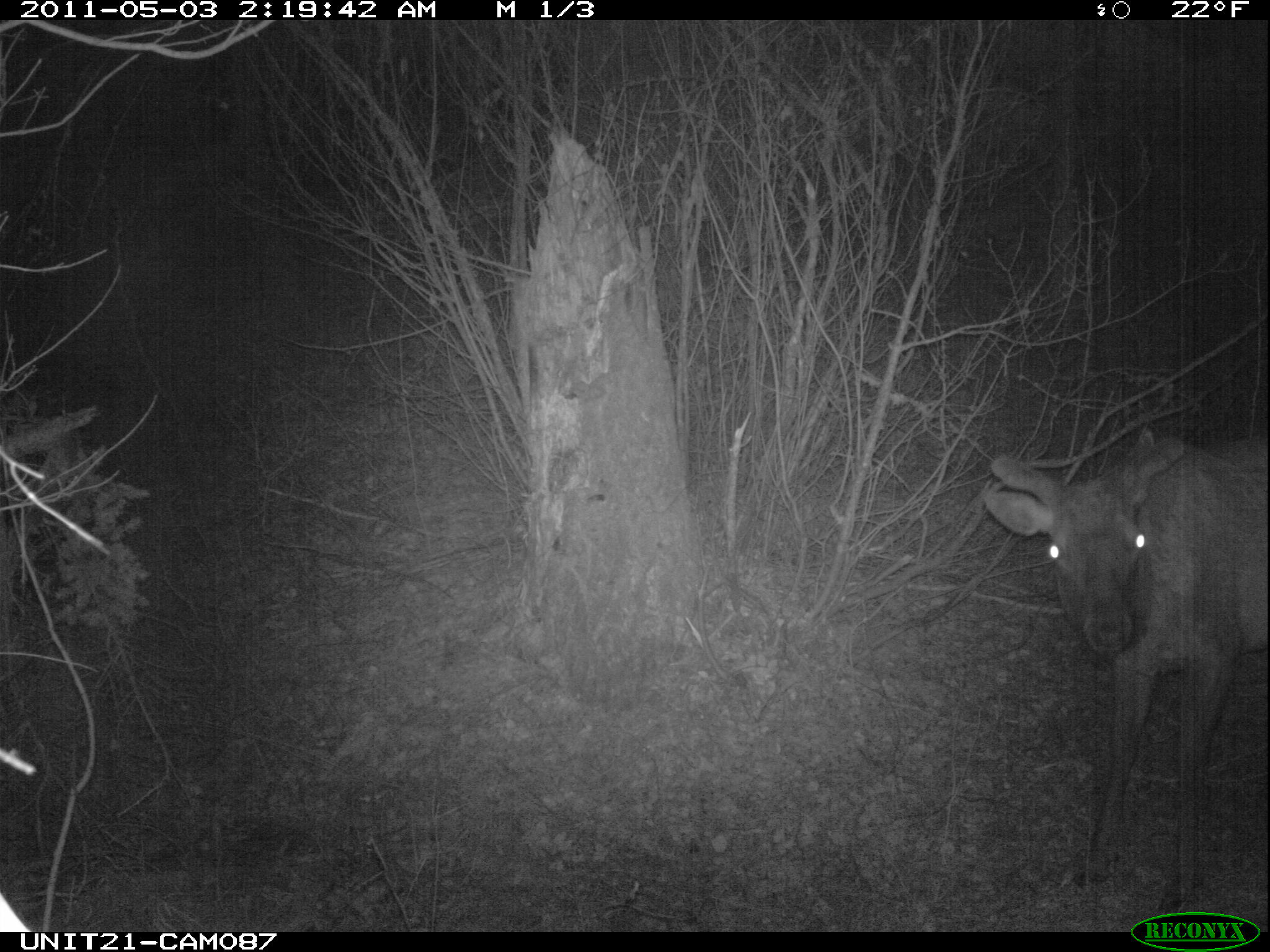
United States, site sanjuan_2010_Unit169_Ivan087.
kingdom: Animalia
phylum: Chordata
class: Mammalia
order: Artiodactyla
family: Cervidae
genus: Cervus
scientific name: Cervus elaphus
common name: red deer